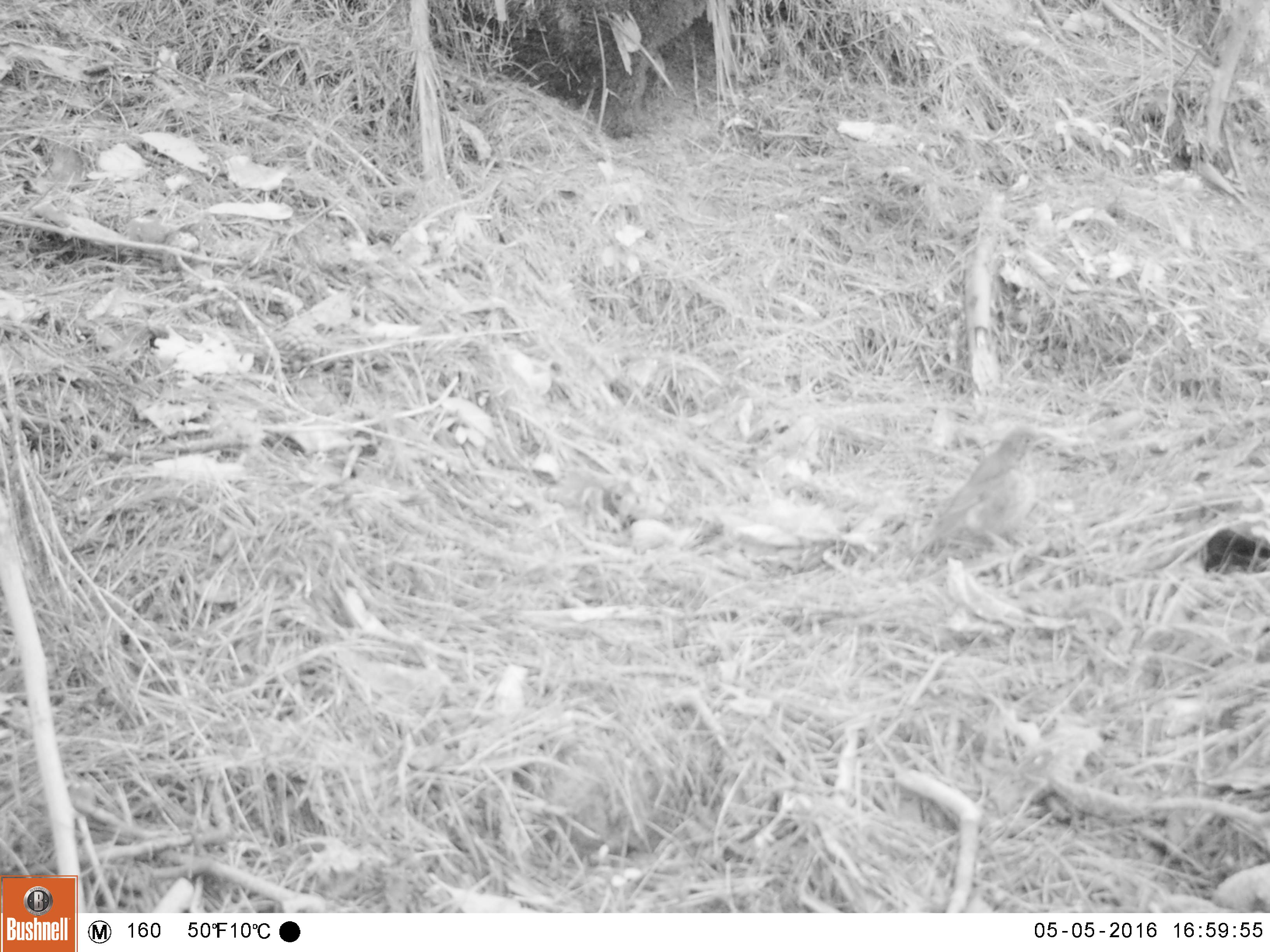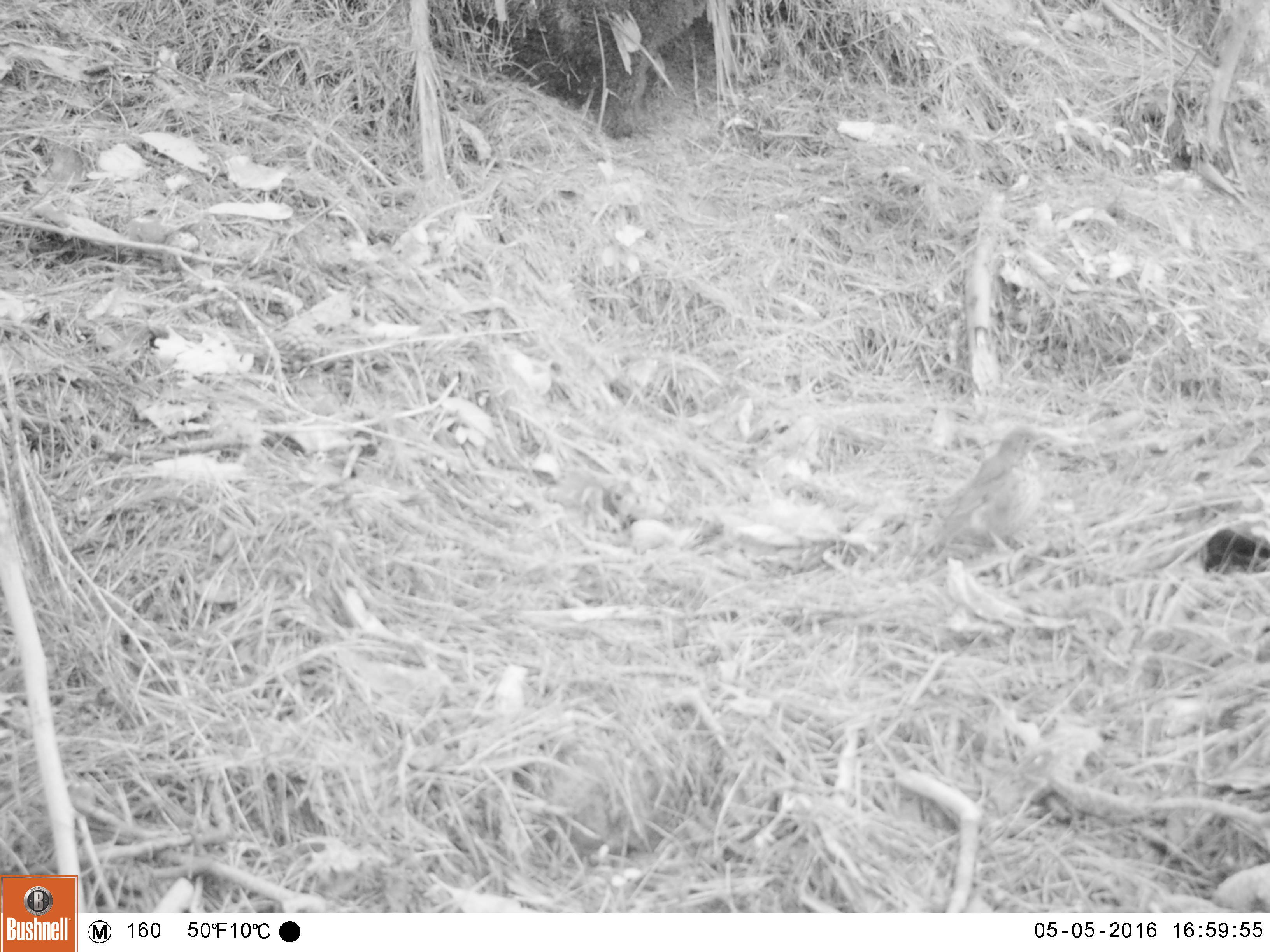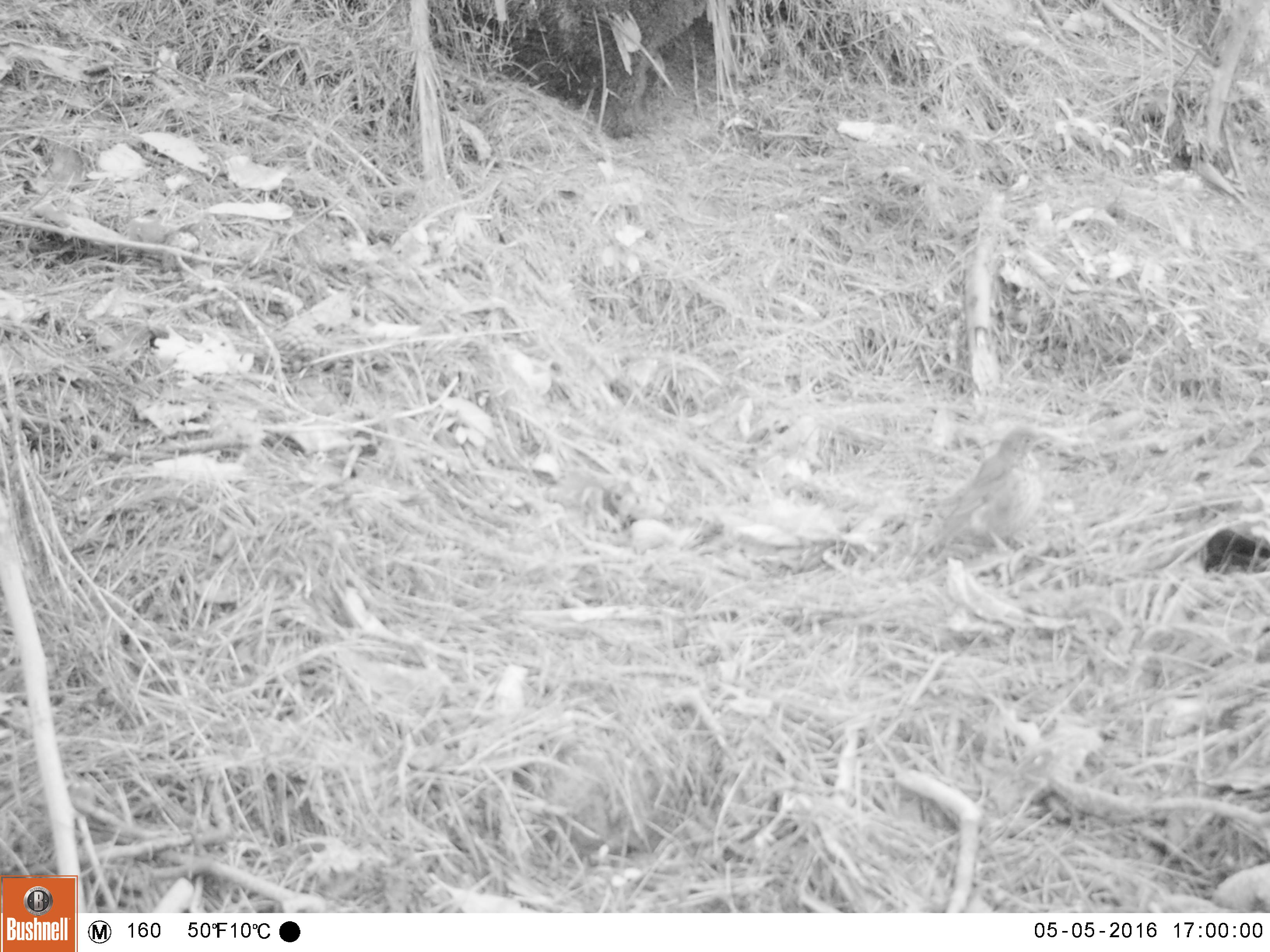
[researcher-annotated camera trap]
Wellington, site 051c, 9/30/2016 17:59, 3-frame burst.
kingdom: Animalia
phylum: Chordata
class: Aves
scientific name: Aves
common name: bird